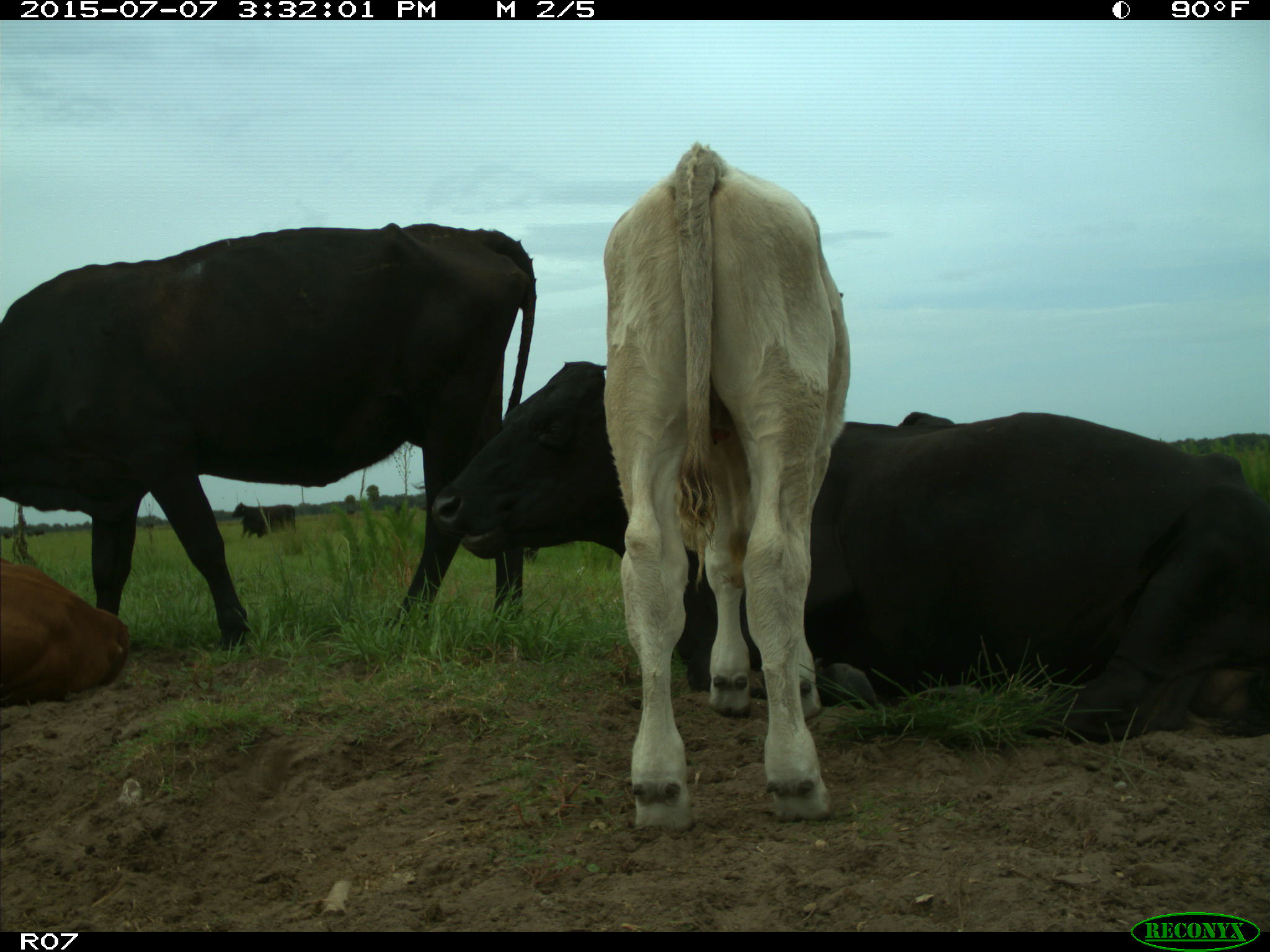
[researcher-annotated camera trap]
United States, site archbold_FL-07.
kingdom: Animalia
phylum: Chordata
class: Mammalia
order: Artiodactyla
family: Bovidae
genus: Bos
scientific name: Bos taurus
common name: domestic cow